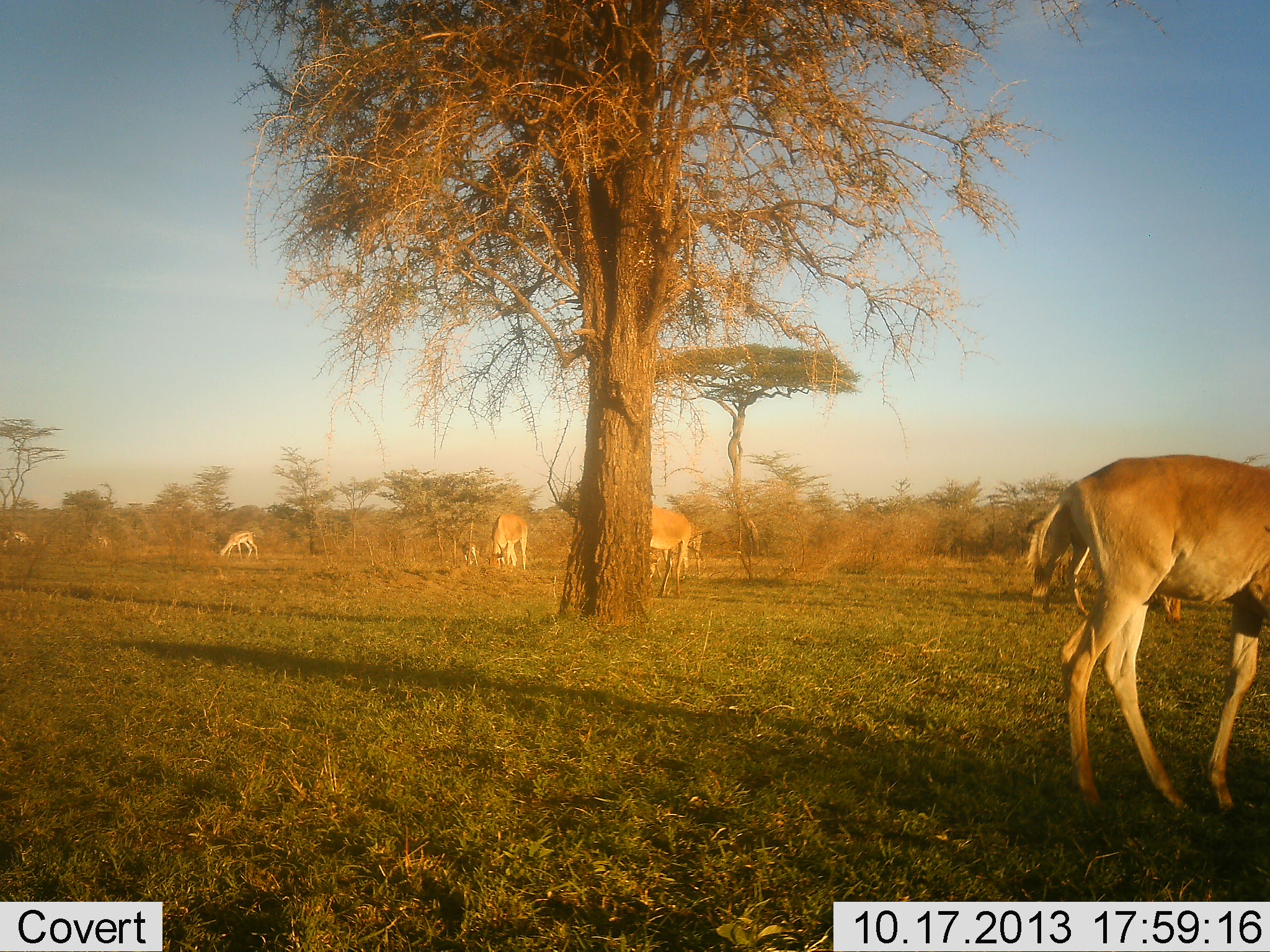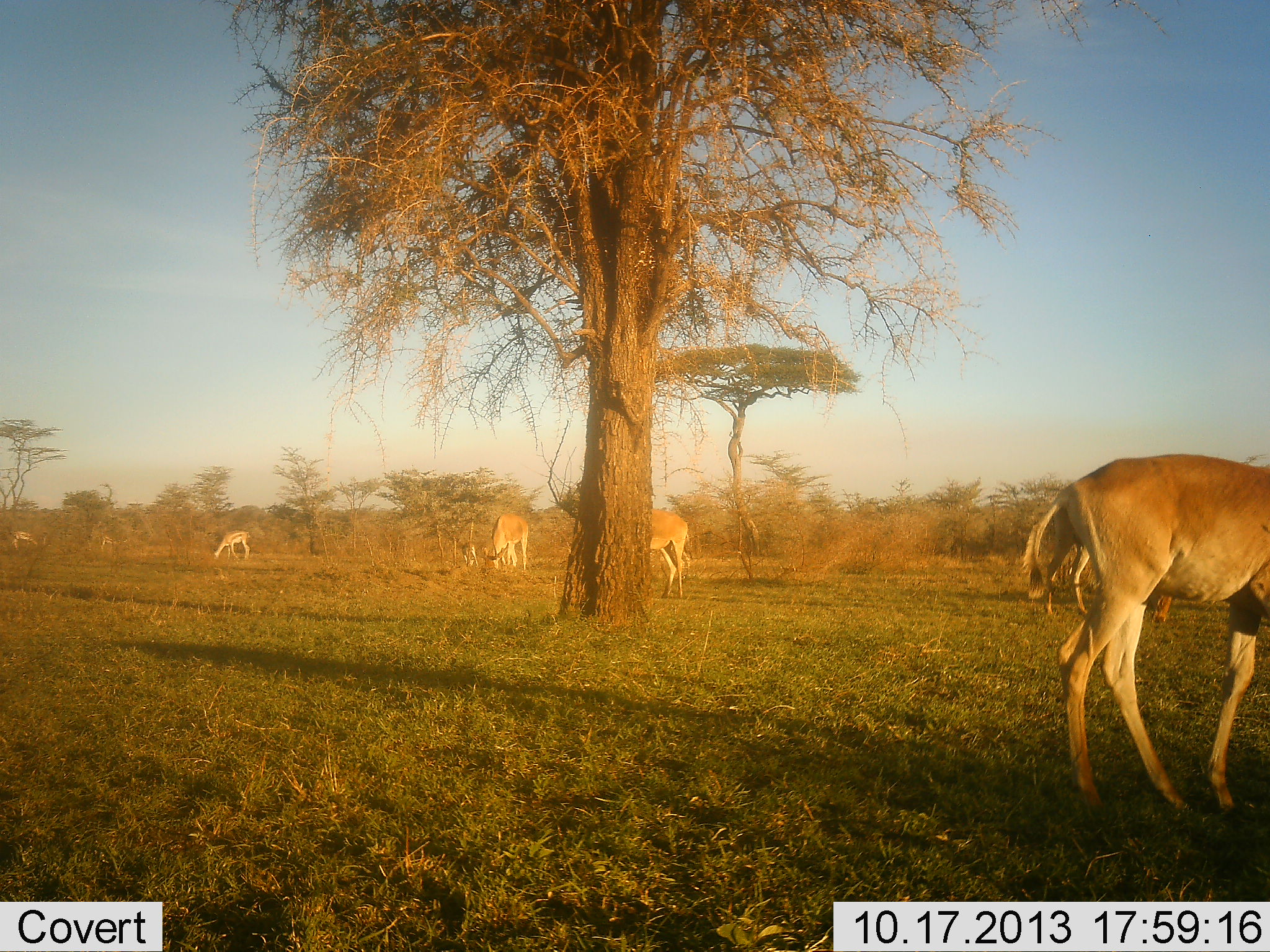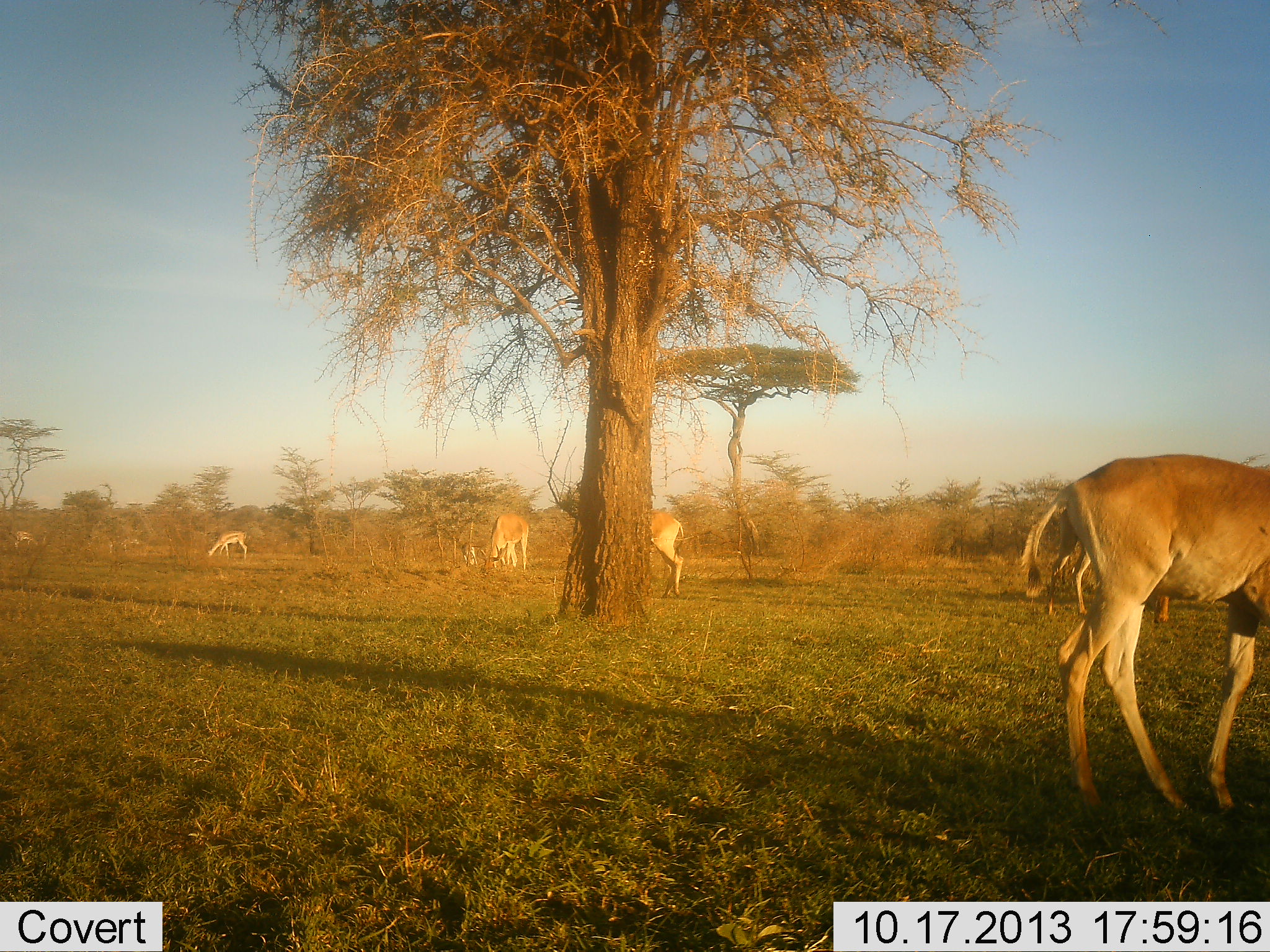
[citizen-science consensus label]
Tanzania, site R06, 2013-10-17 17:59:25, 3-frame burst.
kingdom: Animalia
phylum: Chordata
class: Mammalia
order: Artiodactyla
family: Bovidae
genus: Alcelaphus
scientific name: Alcelaphus buselaphus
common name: hartebeest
Hartebeest (Alcelaphus buselaphus), count 6. Behavior (volunteer vote fractions): standing 44%, resting 0%, moving 0%, interacting 0%. Young present (vote fraction): 11%. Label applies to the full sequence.